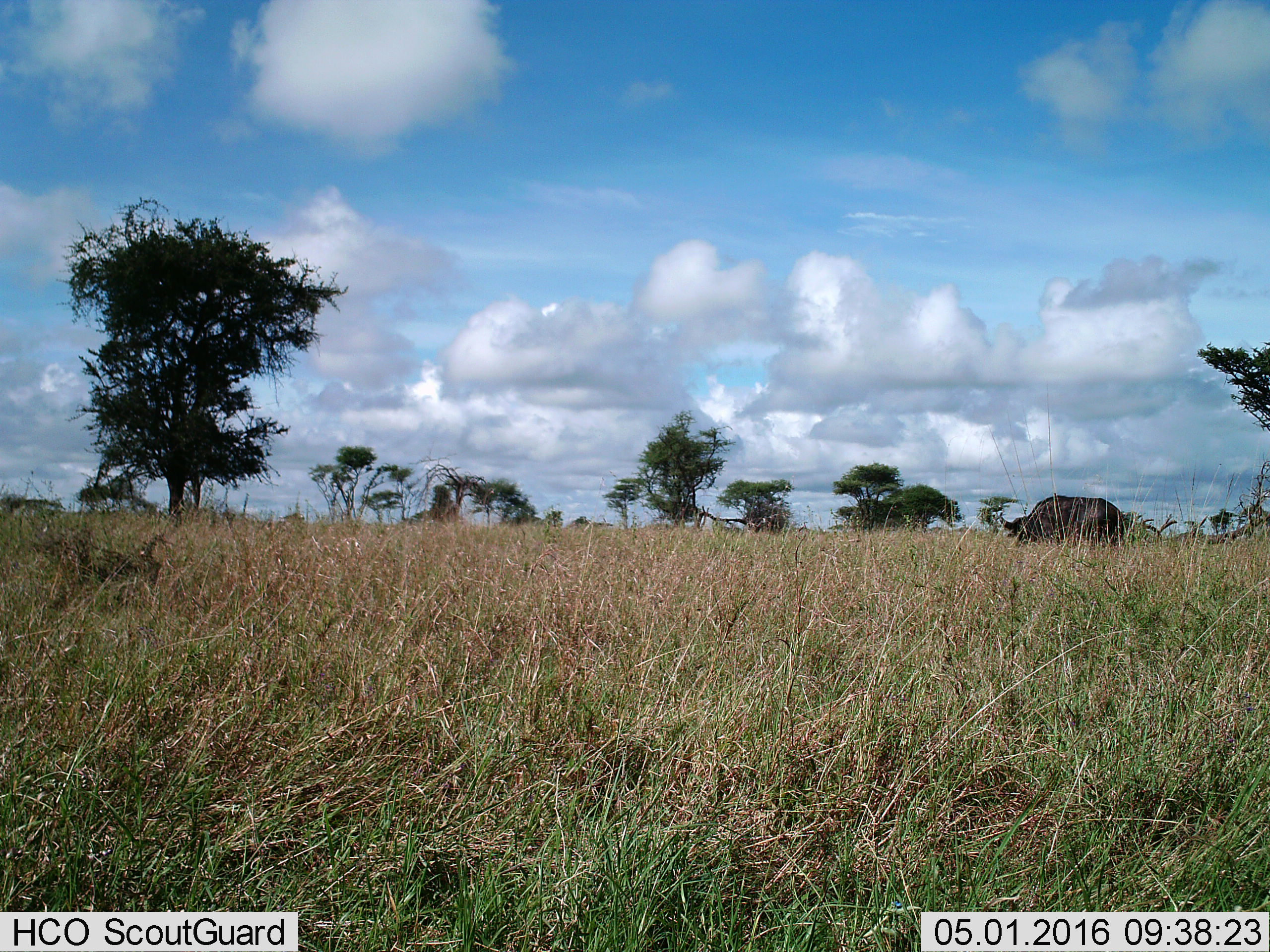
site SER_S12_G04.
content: unidentified animal